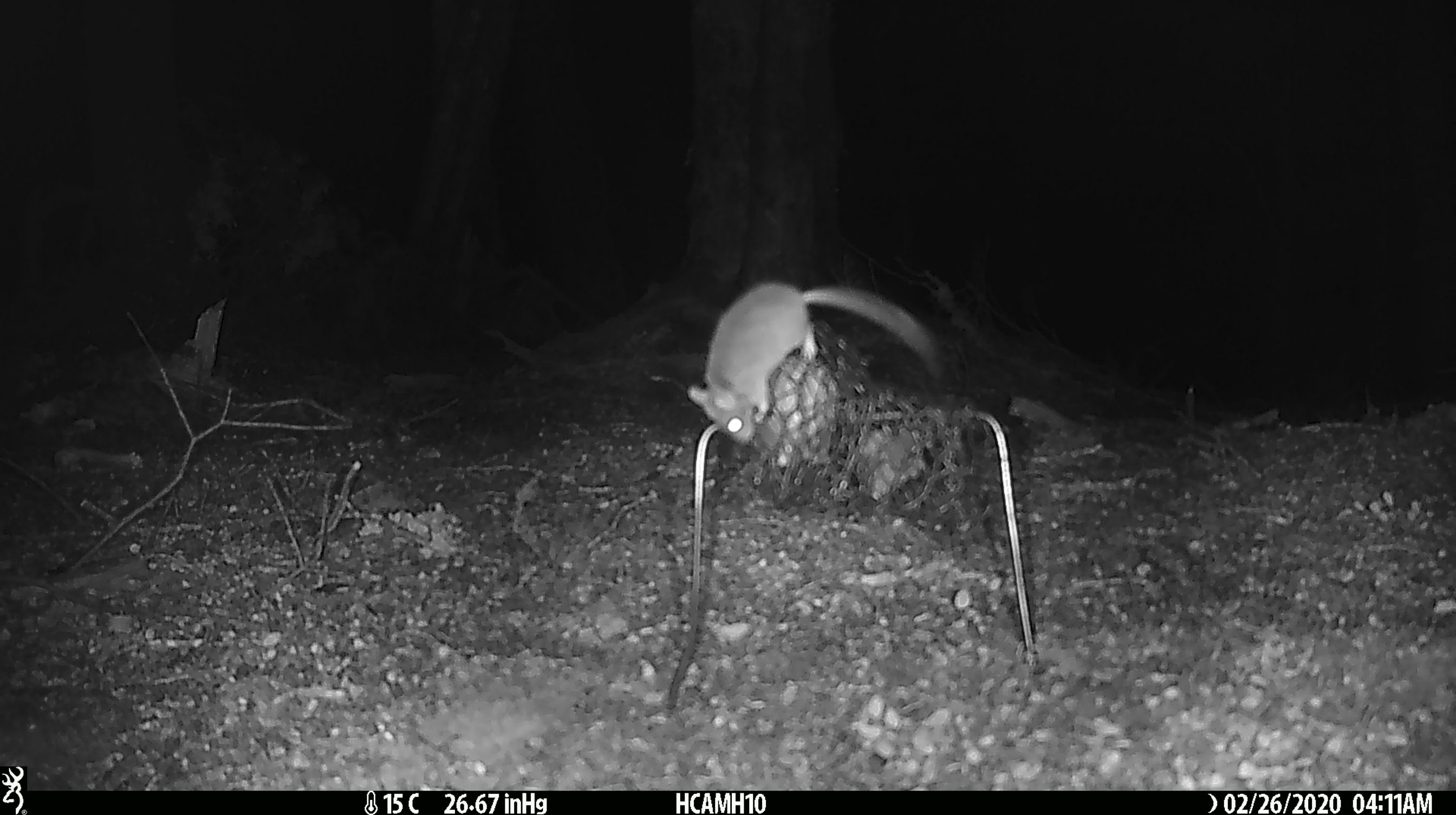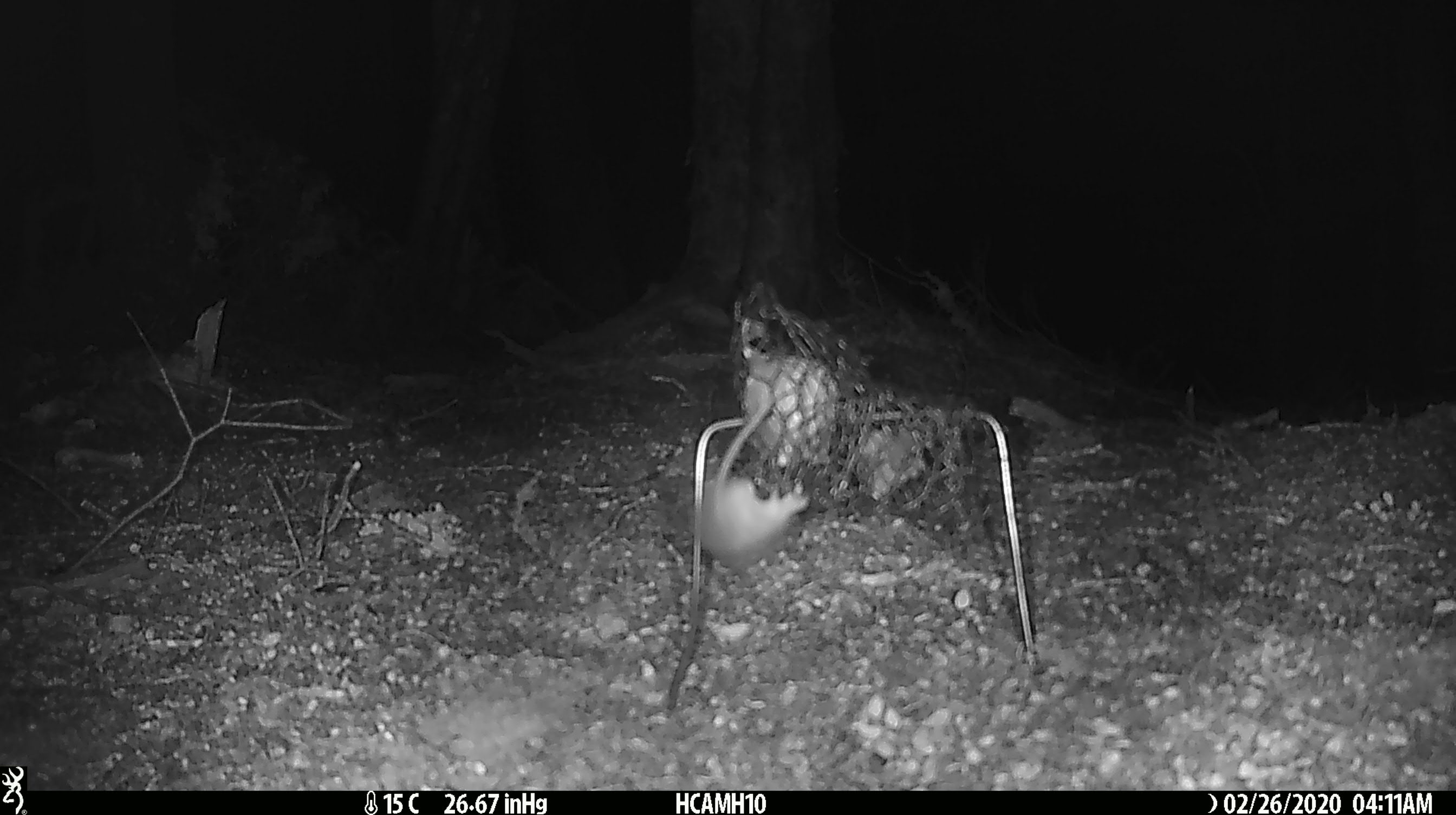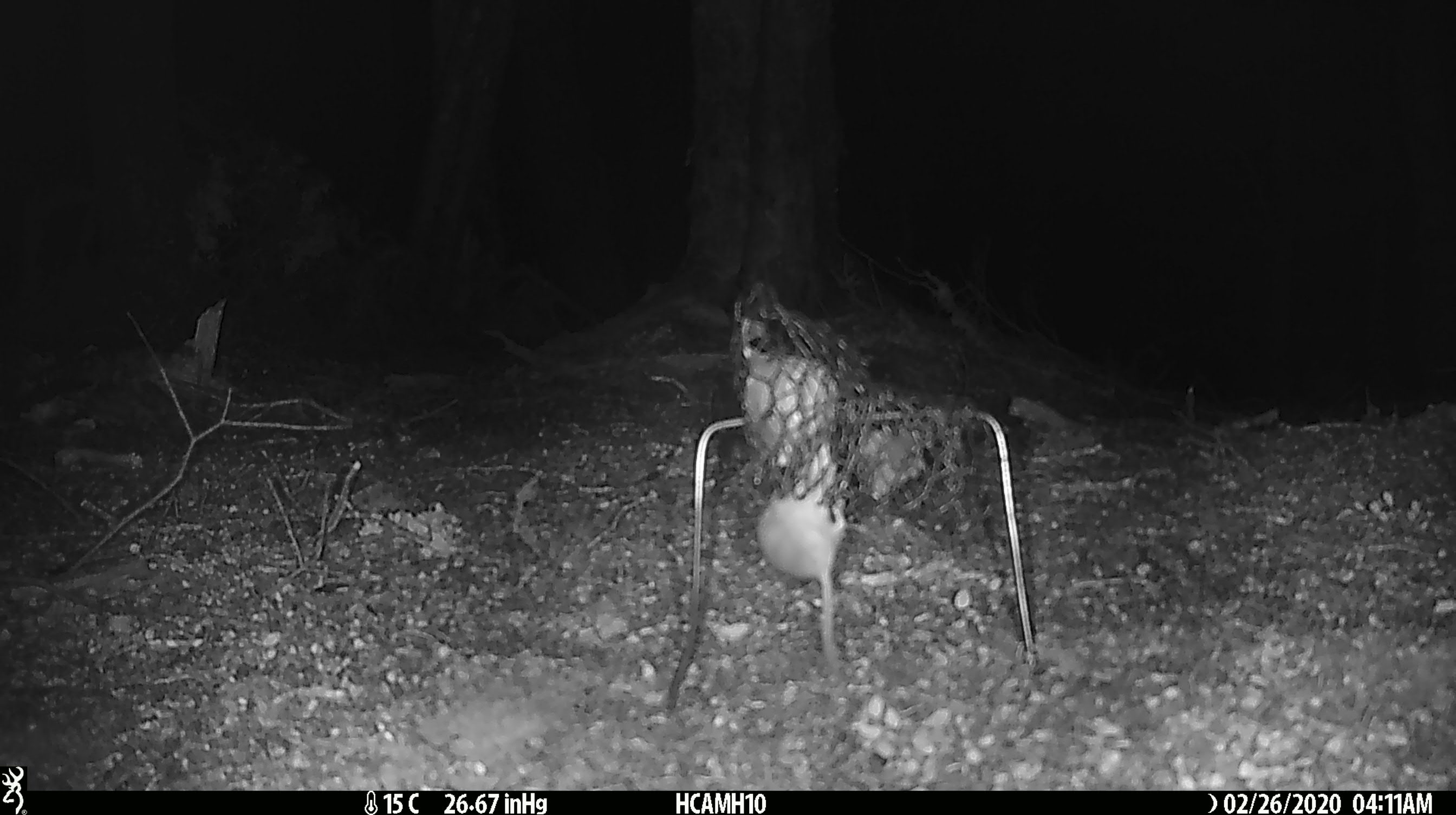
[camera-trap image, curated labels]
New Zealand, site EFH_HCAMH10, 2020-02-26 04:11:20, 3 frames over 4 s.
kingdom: Animalia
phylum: Chordata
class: Mammalia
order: Rodentia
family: Muridae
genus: Mus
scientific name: Mus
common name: mouse